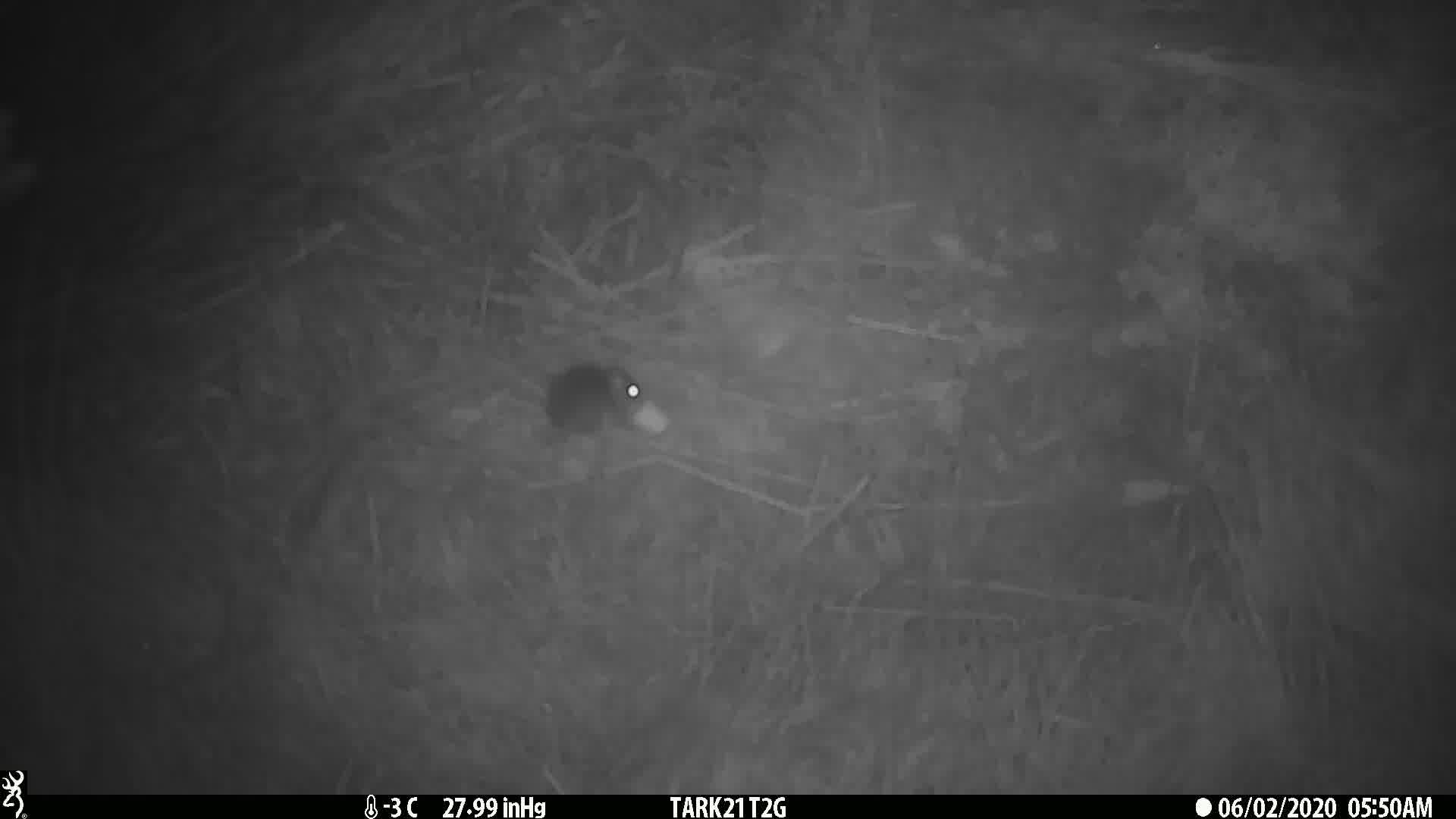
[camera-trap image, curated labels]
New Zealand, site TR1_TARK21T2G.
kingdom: Animalia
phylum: Chordata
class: Mammalia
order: Rodentia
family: Muridae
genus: Mus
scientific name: Mus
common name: mouse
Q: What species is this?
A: Mouse (Mus).